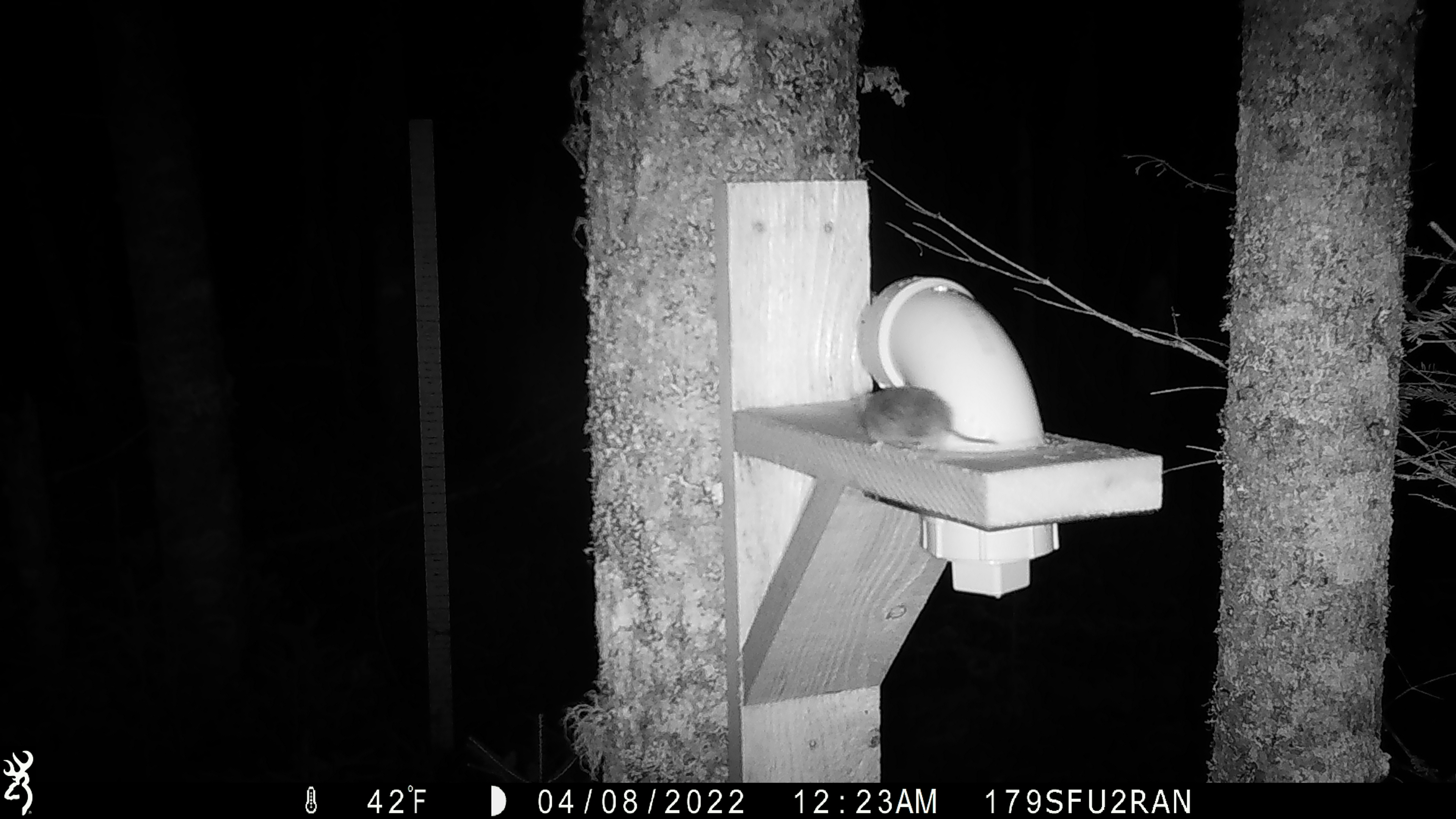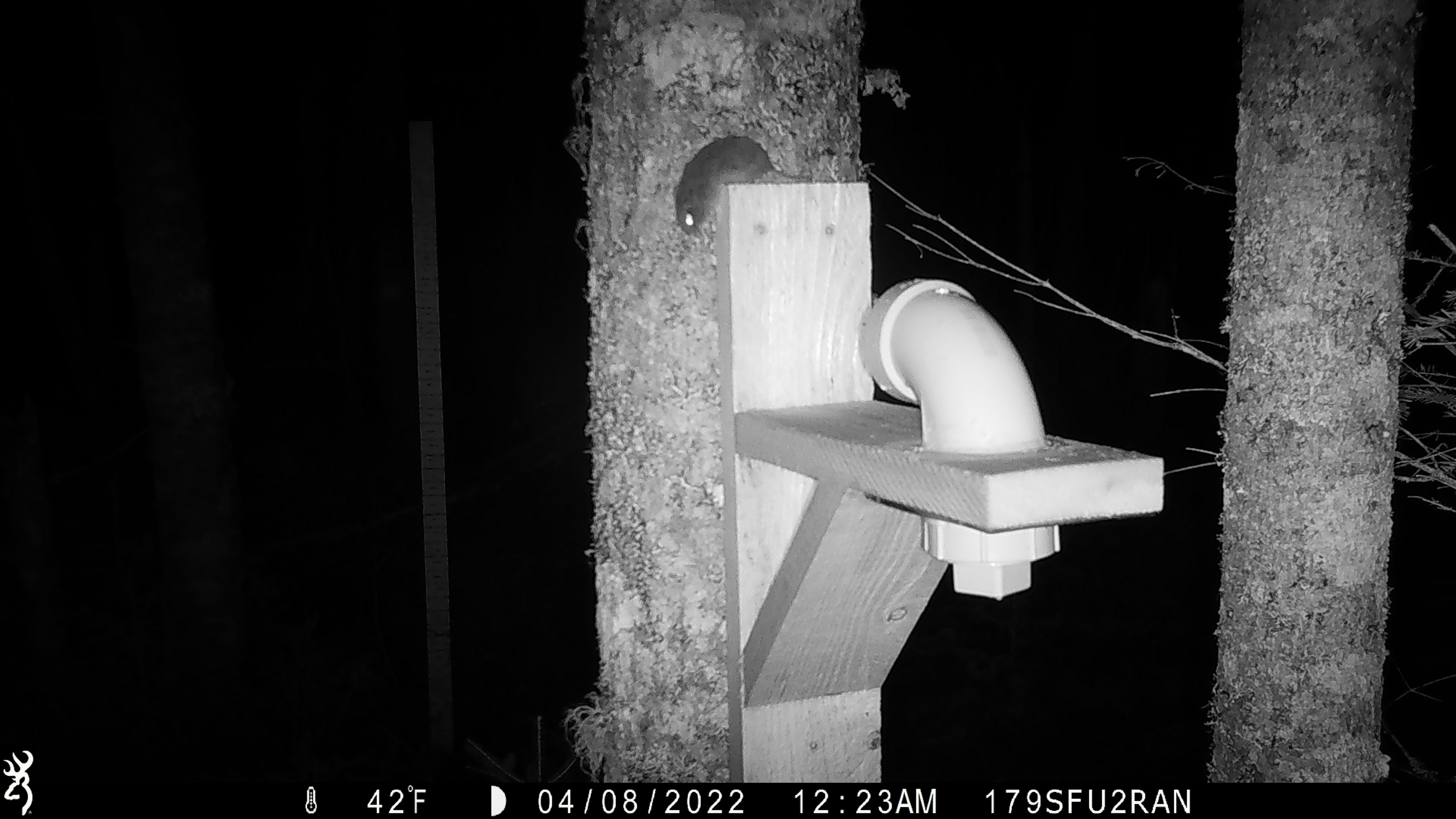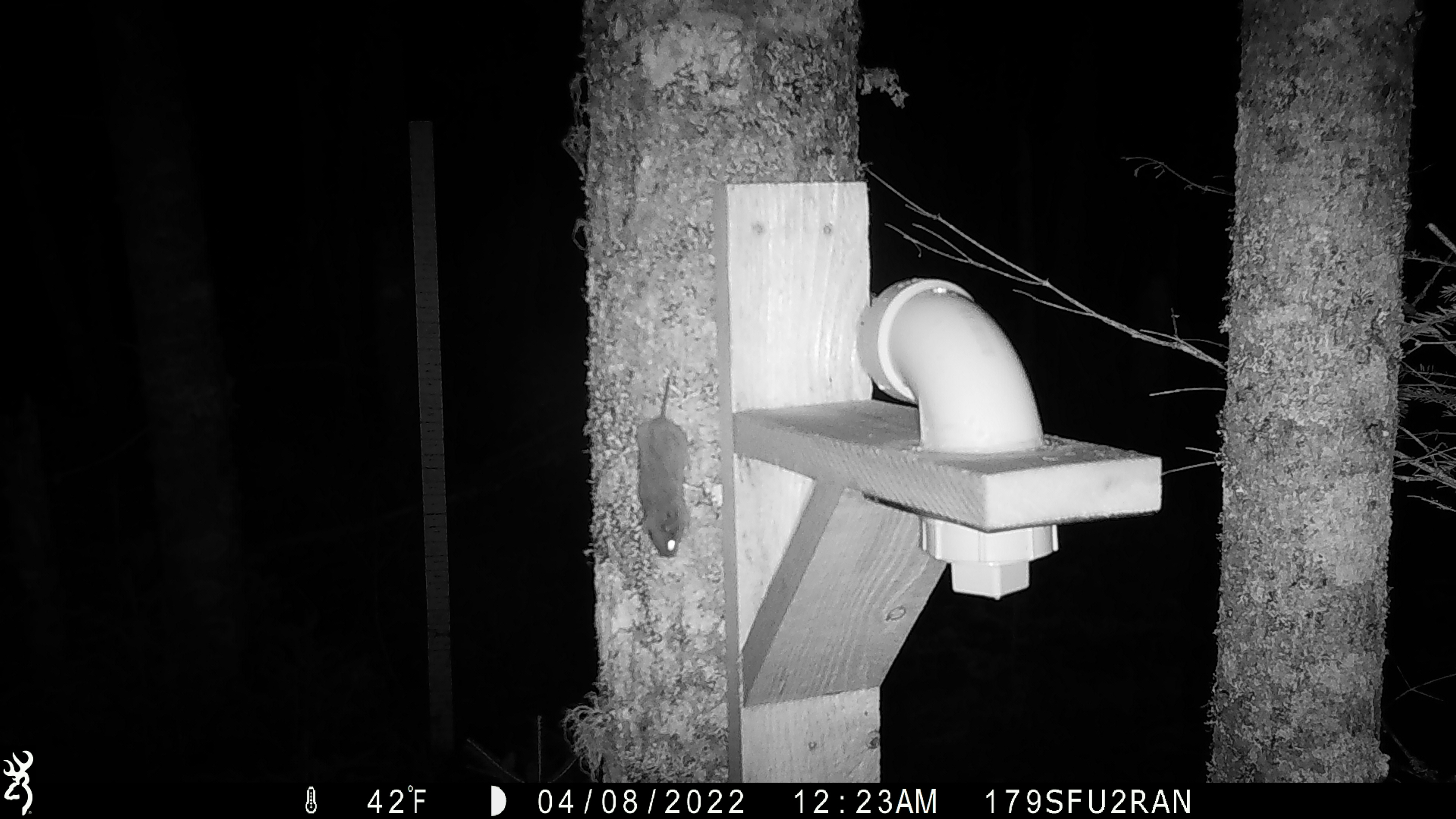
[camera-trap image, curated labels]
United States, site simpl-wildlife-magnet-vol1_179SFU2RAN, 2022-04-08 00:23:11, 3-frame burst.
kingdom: Animalia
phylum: Chordata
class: Mammalia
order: Rodentia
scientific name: Rodentia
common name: mouse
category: mouse sp.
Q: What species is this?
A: Mouse sp. (mouse) (Rodentia).